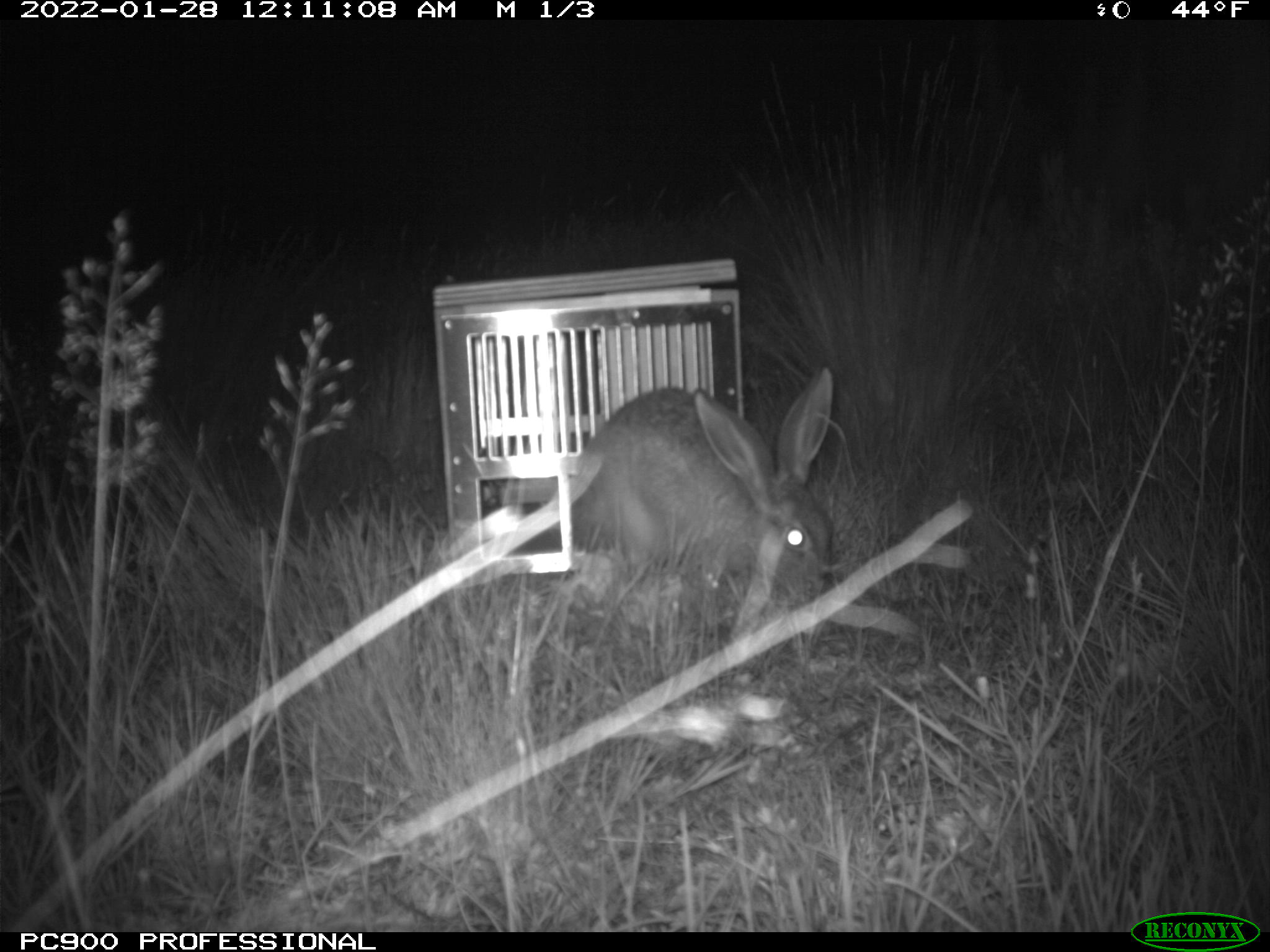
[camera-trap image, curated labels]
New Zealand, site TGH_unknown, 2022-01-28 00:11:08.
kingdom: Animalia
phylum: Chordata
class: Mammalia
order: Lagomorpha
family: Leporidae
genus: Lepus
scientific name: Lepus europaeus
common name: brown hare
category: hare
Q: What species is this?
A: Hare (brown hare) (Lepus europaeus).